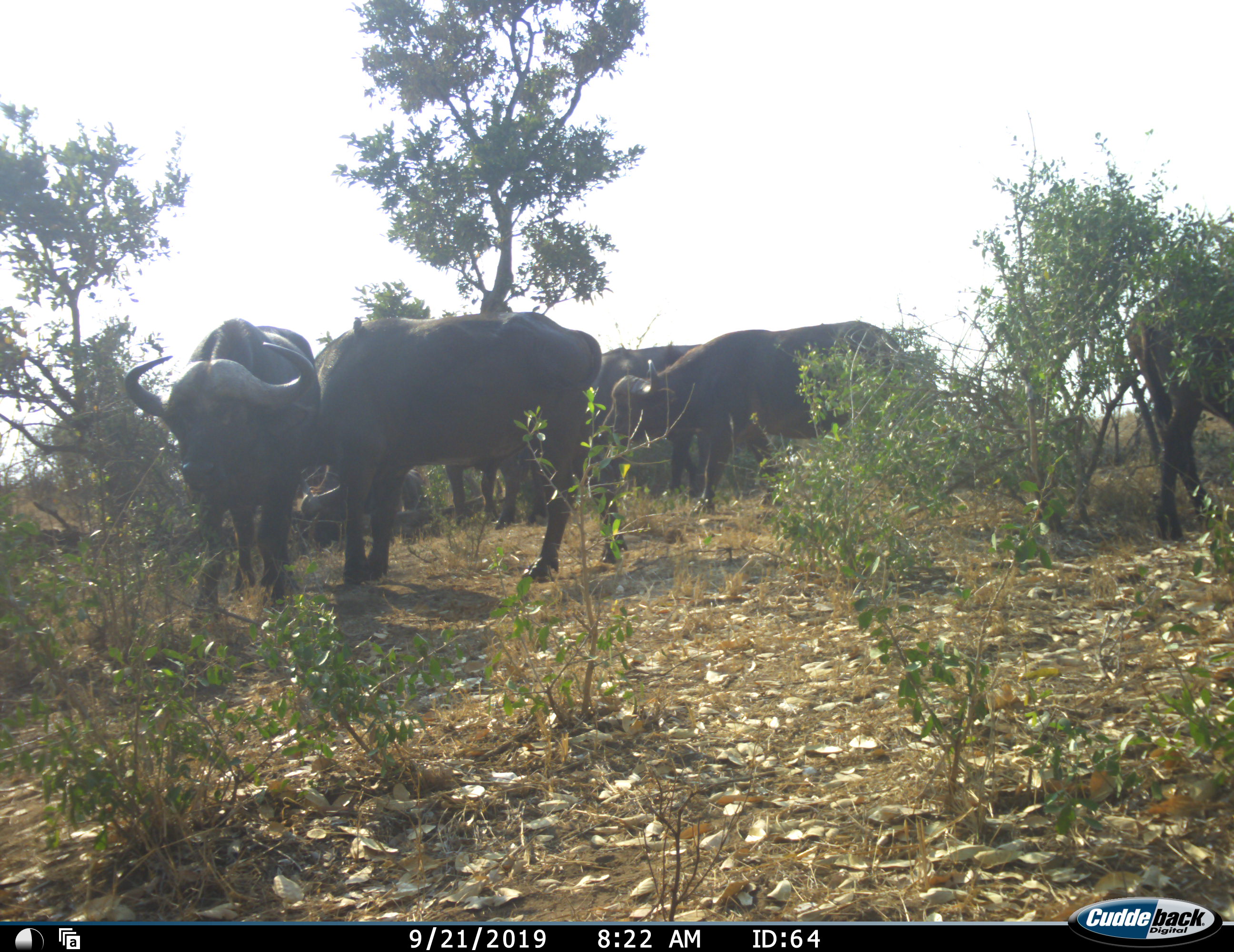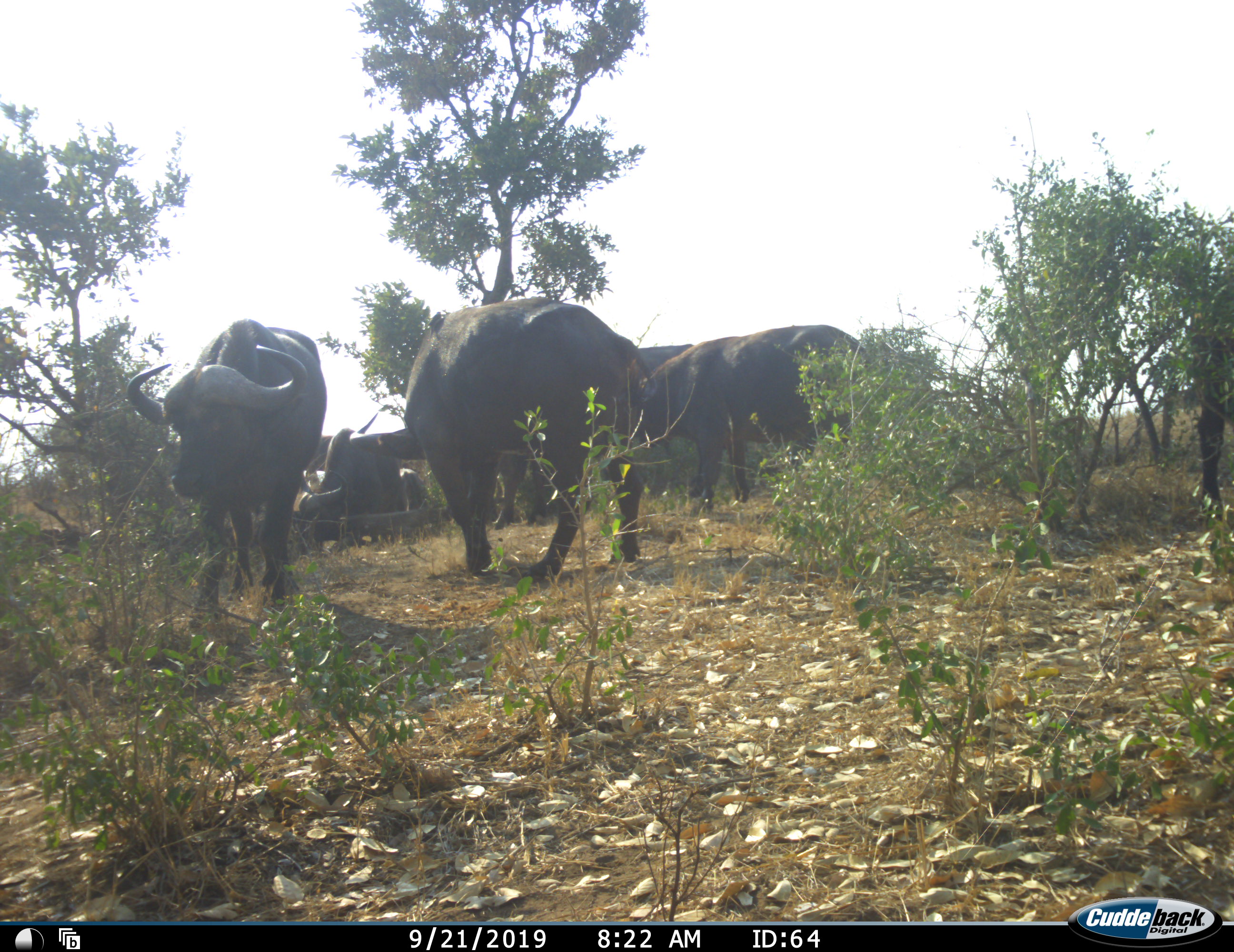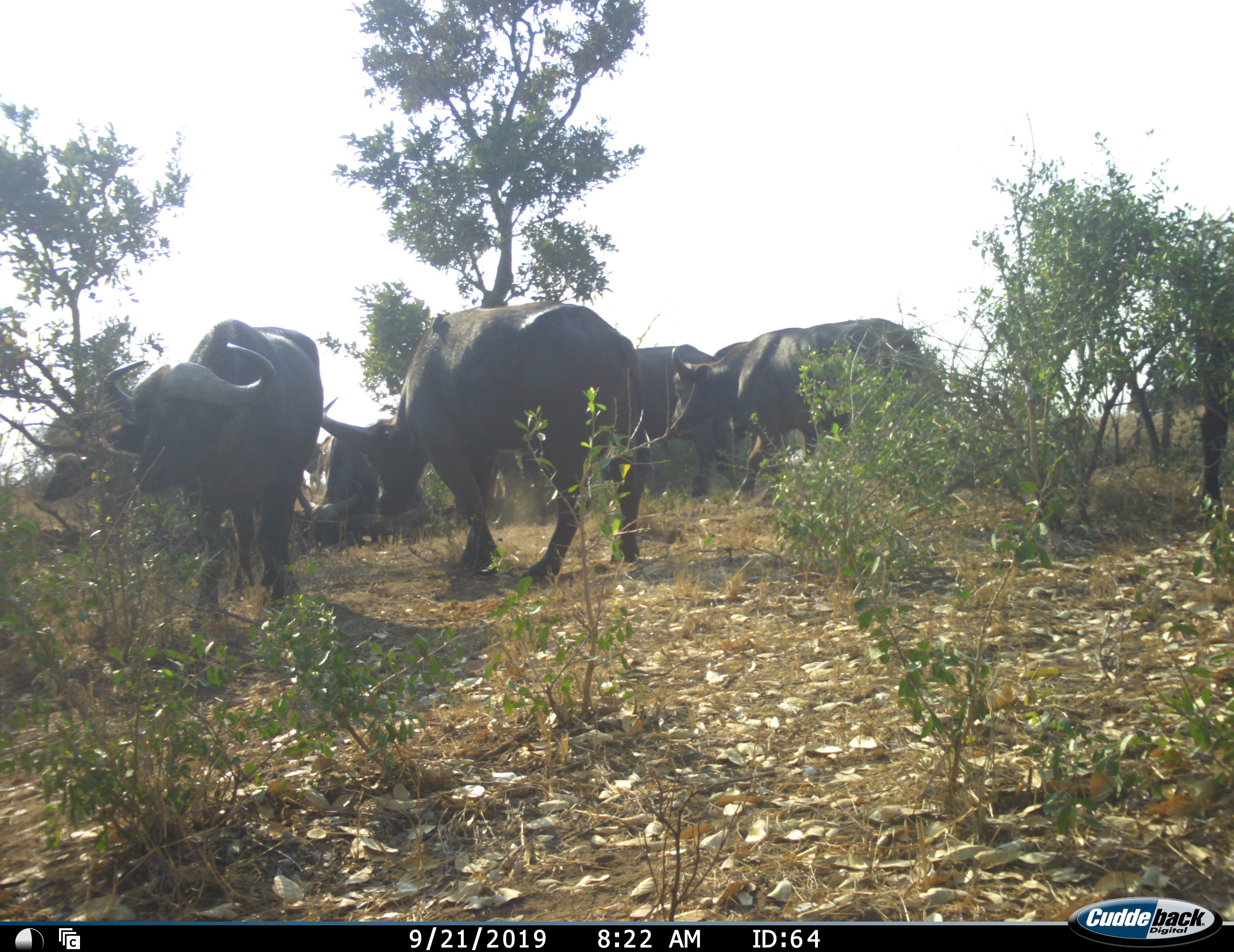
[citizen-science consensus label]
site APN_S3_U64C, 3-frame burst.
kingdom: Animalia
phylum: Chordata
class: Mammalia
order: Artiodactyla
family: Bovidae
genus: Syncerus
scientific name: Syncerus caffer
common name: african buffalo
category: buffalo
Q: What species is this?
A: Buffalo (african buffalo) (Syncerus caffer).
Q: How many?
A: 7.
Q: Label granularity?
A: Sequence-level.